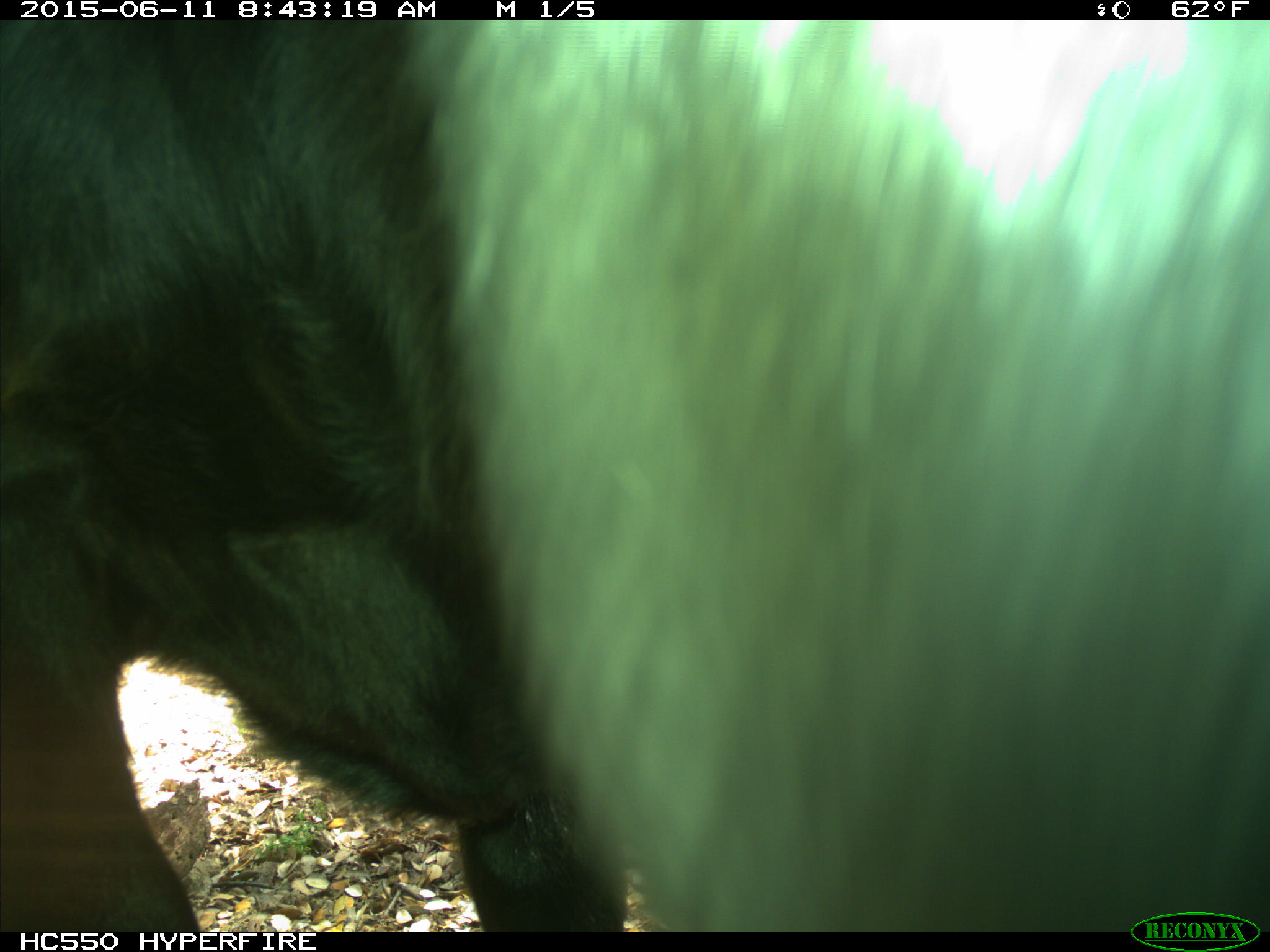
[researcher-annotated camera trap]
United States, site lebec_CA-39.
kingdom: Animalia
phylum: Chordata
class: Mammalia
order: Artiodactyla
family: Bovidae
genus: Bos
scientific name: Bos taurus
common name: domestic cow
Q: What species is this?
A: Bos taurus (domestic cow).